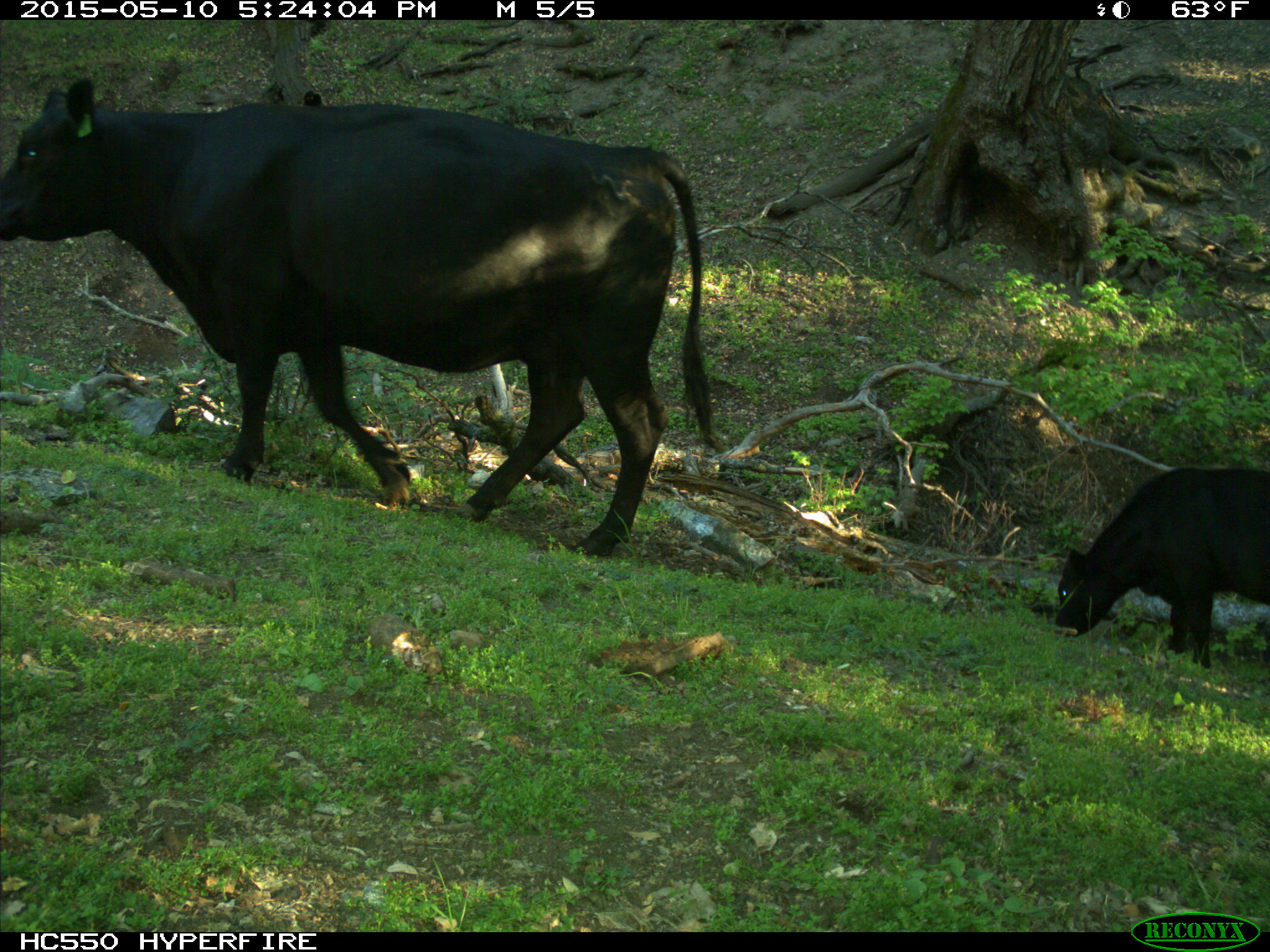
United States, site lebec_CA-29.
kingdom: Animalia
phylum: Chordata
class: Mammalia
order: Artiodactyla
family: Bovidae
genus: Bos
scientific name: Bos taurus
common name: domestic cow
Bos taurus (domestic cow).